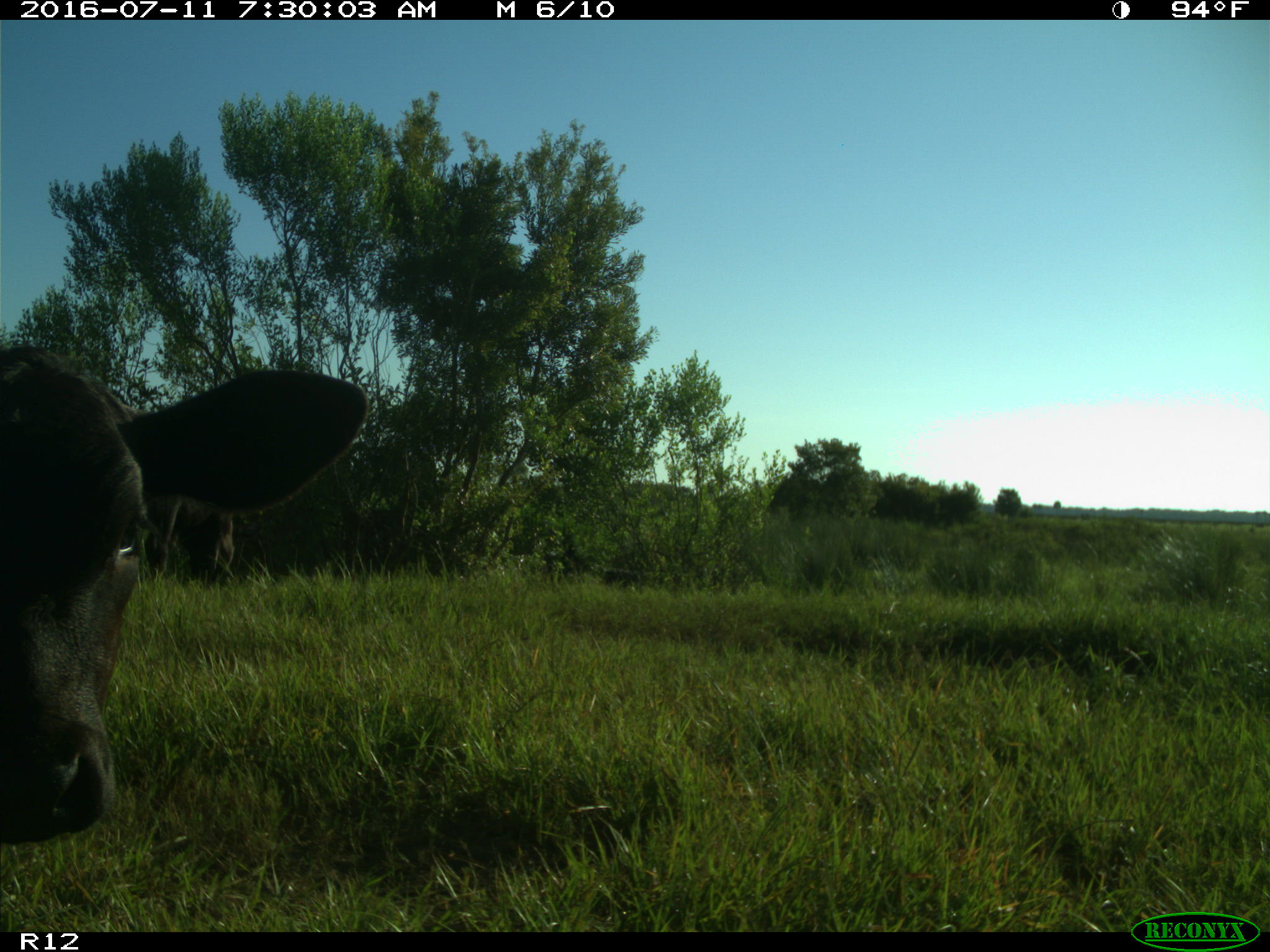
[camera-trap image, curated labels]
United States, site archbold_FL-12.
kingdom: Animalia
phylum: Chordata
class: Mammalia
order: Artiodactyla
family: Bovidae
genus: Bos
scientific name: Bos taurus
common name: domestic cow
Bos taurus (domestic cow).